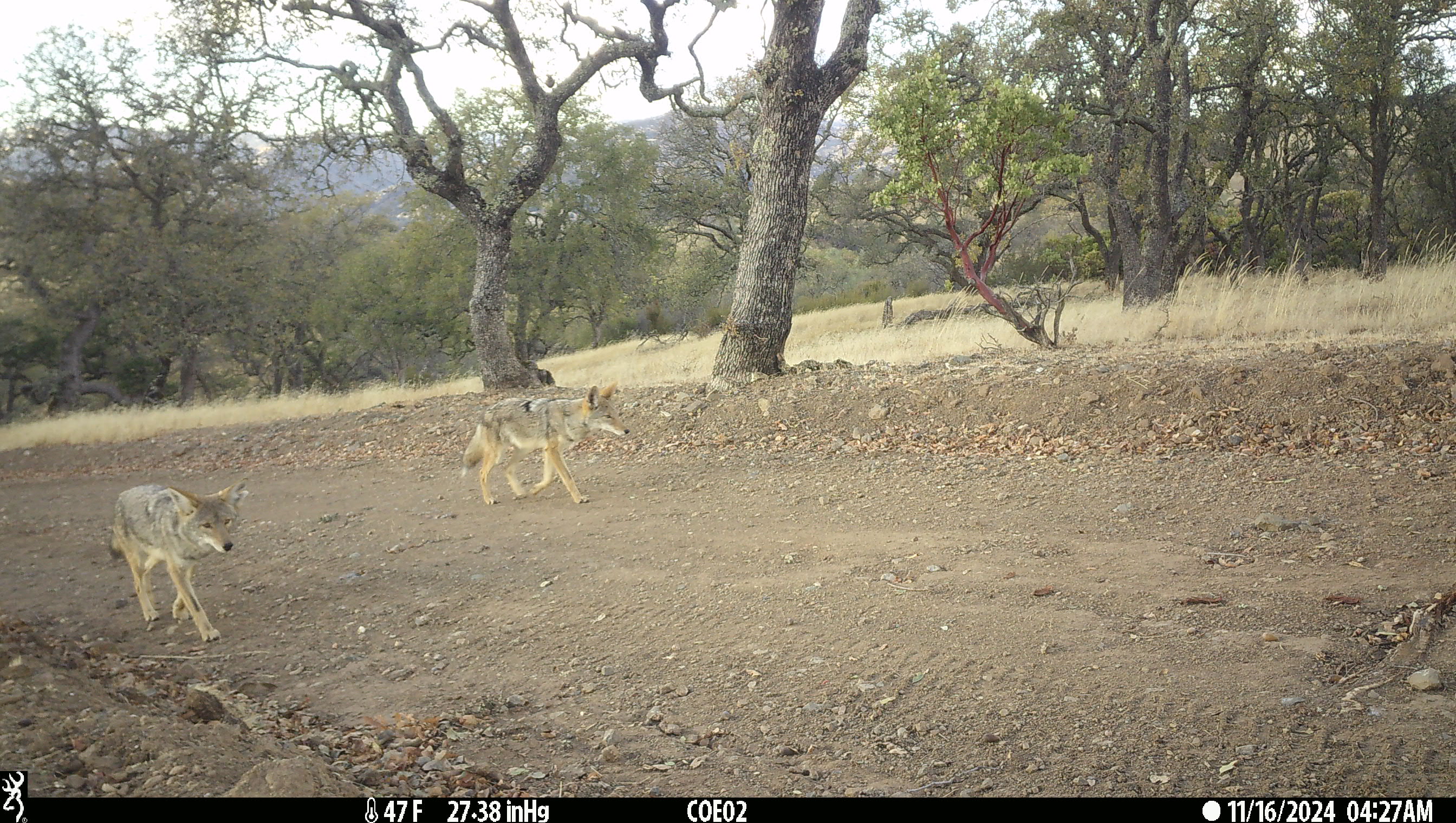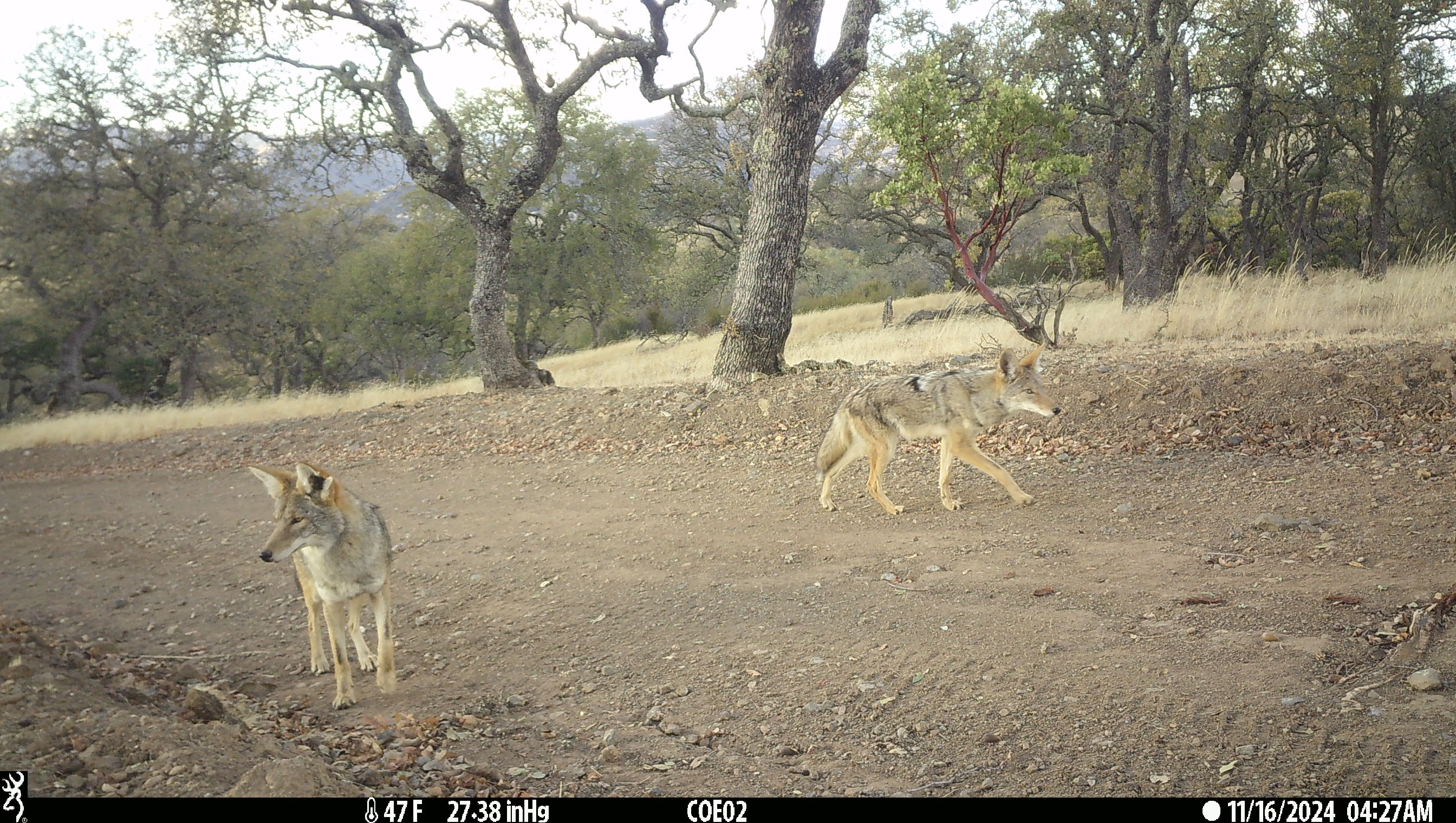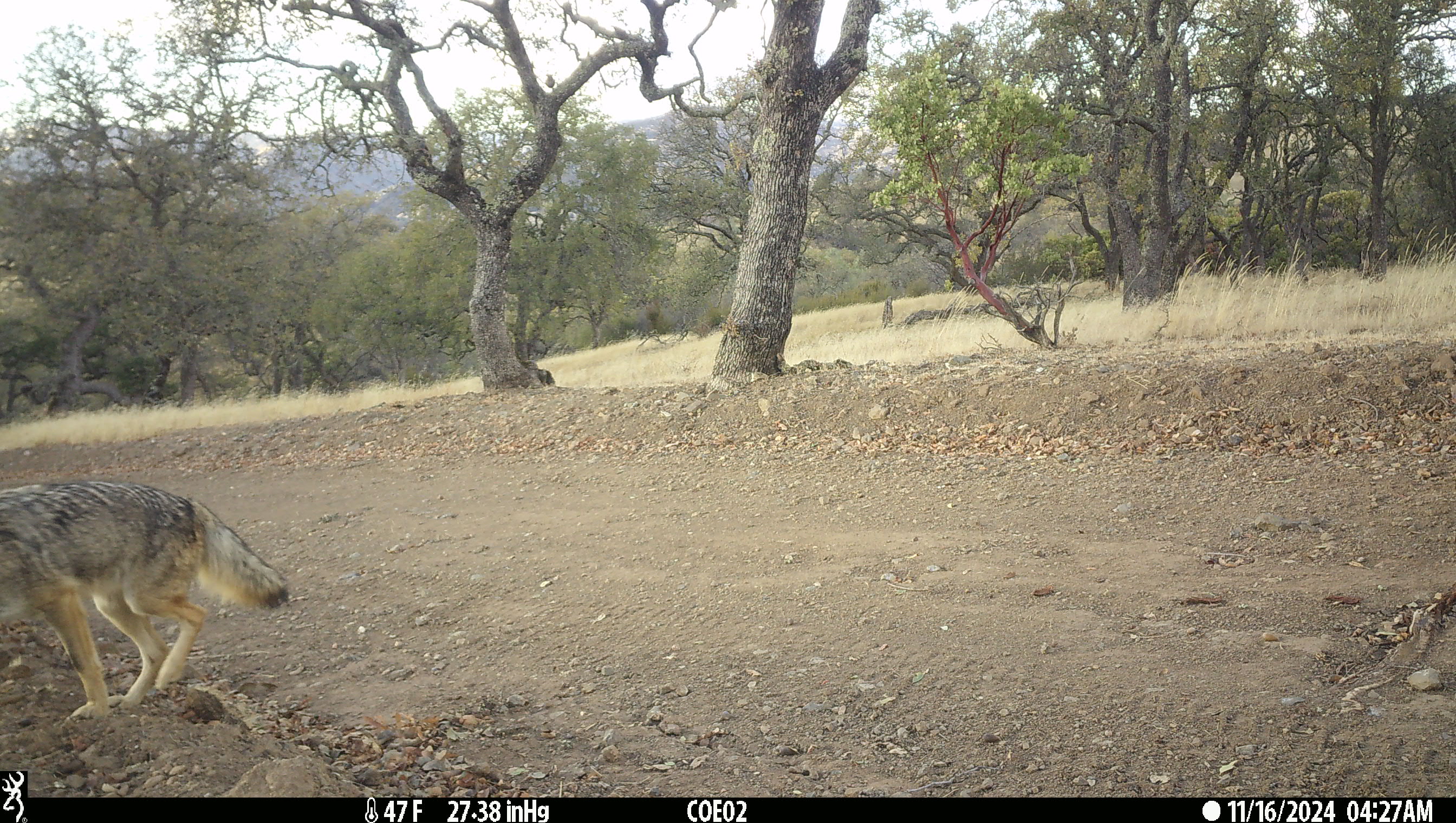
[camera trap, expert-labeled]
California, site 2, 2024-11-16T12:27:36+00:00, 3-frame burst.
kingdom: Animalia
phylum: Chordata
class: Mammalia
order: Carnivora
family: Canidae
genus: Canis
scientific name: Canis latrans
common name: coyote